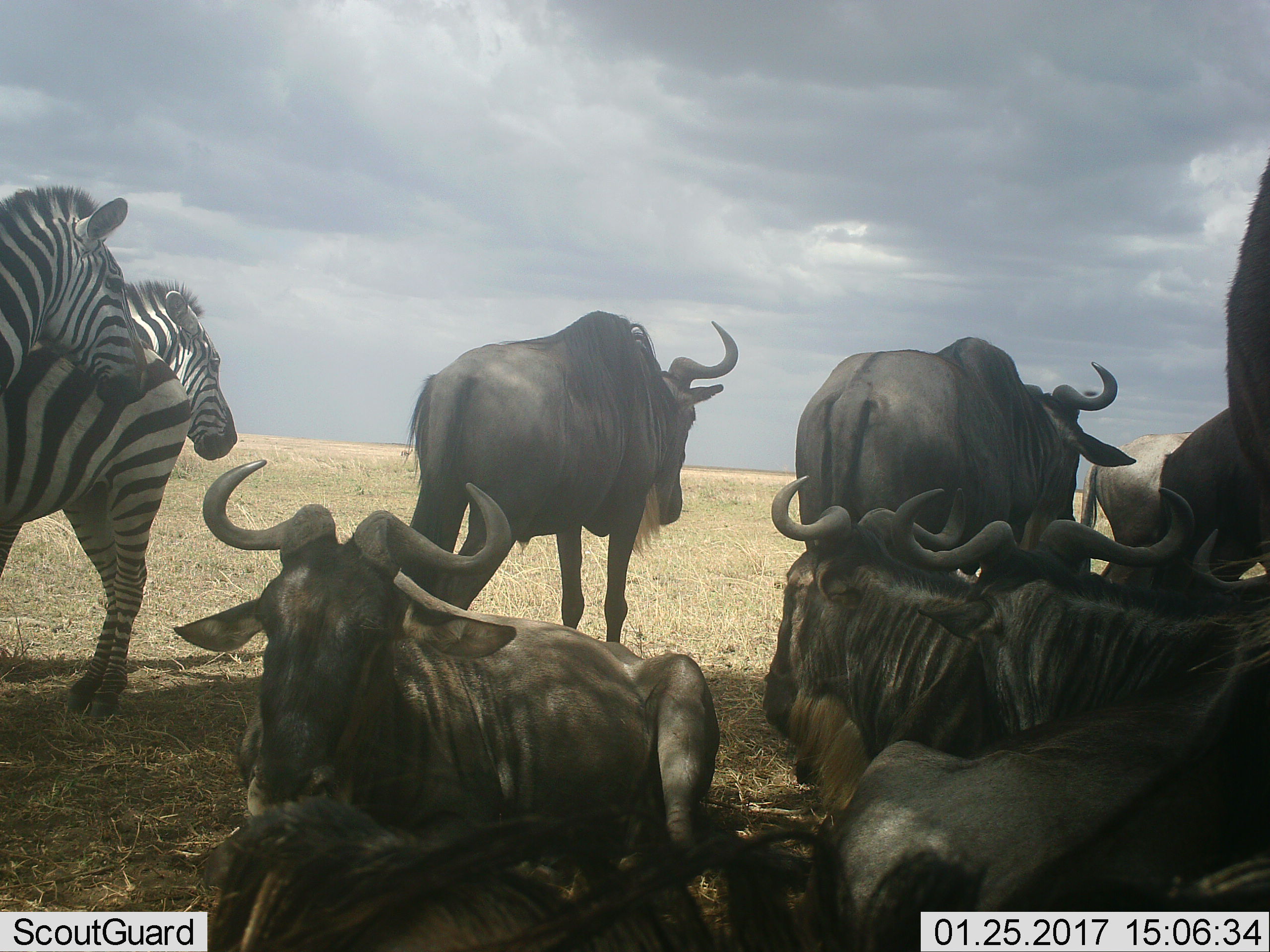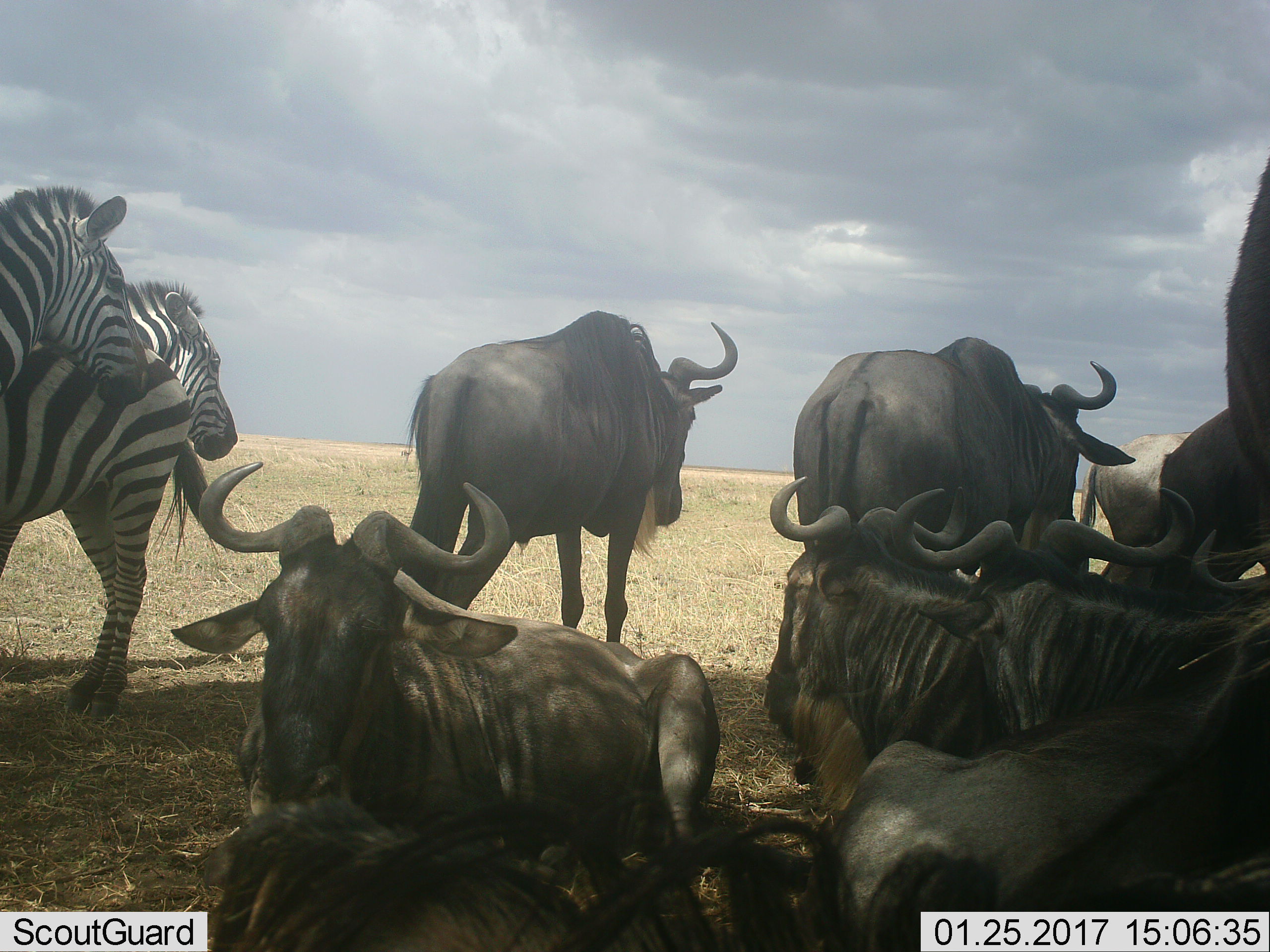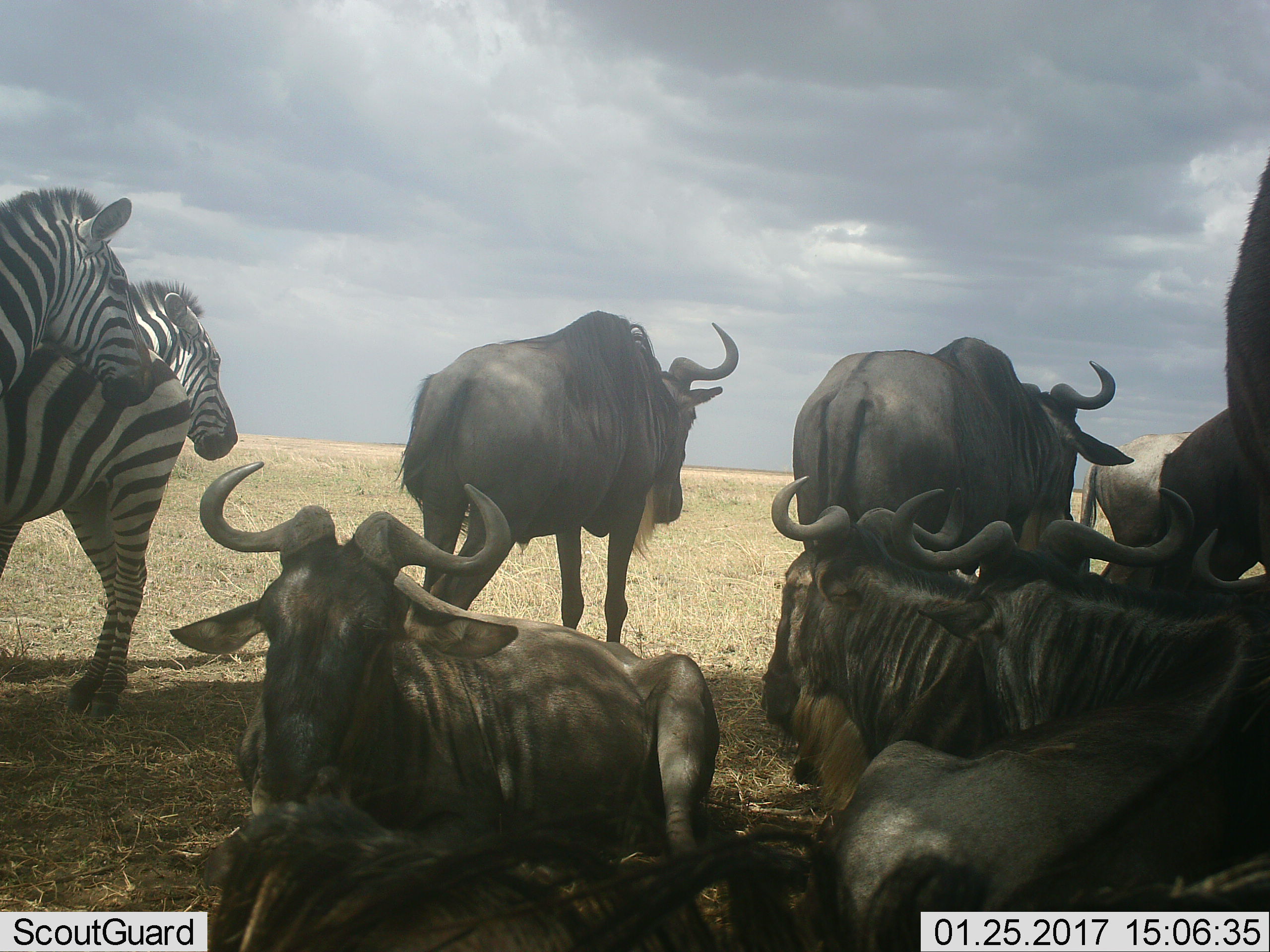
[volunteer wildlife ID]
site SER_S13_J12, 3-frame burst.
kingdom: Animalia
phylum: Chordata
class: Mammalia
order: Artiodactyla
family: Bovidae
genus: Connochaetes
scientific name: Connochaetes taurinus taurinus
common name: blue wildebeest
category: wildebeestblue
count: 9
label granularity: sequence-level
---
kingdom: Animalia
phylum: Chordata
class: Mammalia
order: Perissodactyla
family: Equidae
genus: Equus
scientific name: Equus quagga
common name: plains zebra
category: zebraplains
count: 3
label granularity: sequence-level